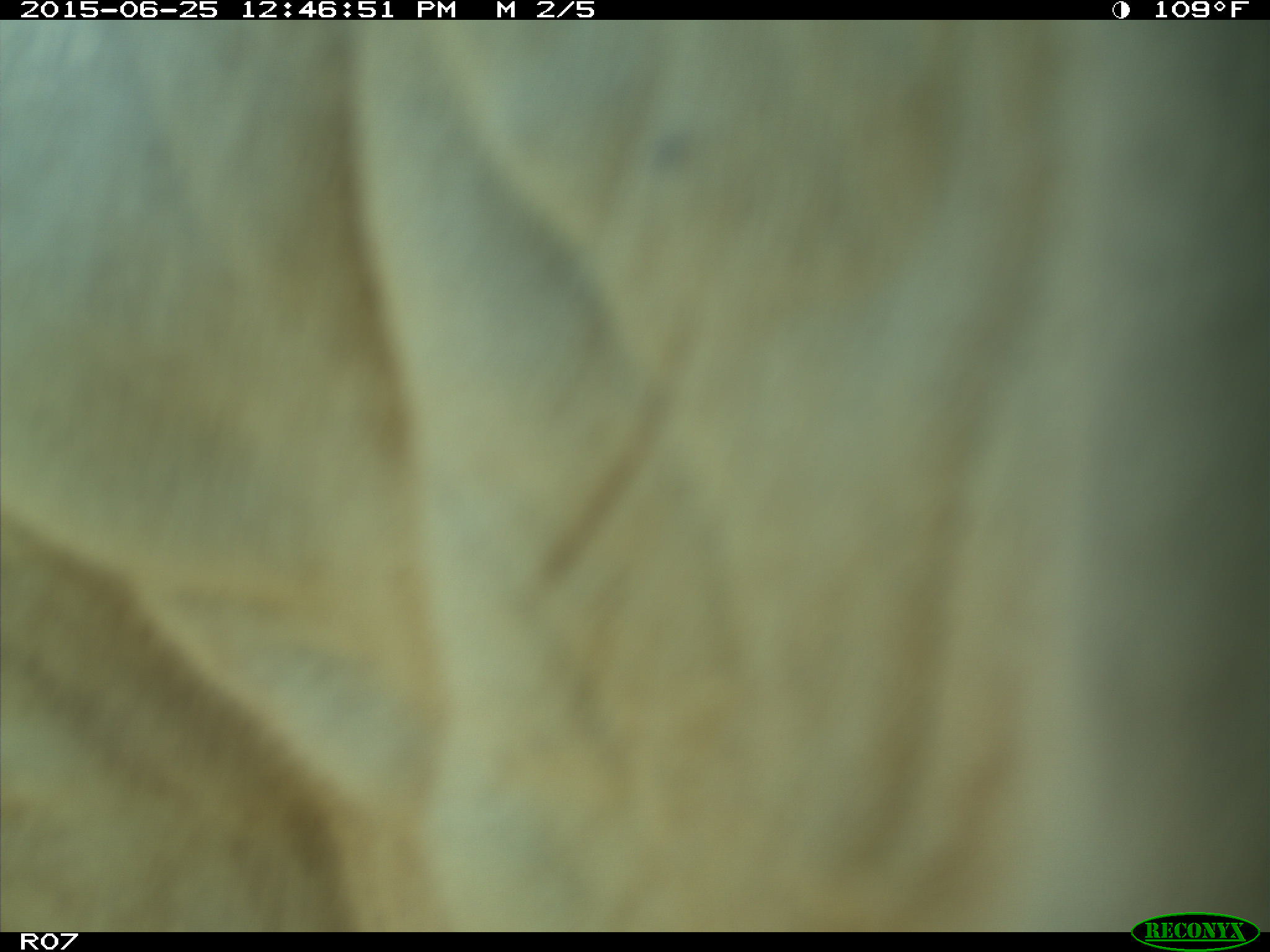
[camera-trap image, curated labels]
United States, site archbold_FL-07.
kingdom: Animalia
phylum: Chordata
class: Mammalia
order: Artiodactyla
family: Bovidae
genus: Bos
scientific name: Bos taurus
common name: domestic cow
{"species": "Bos taurus (domestic cow)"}